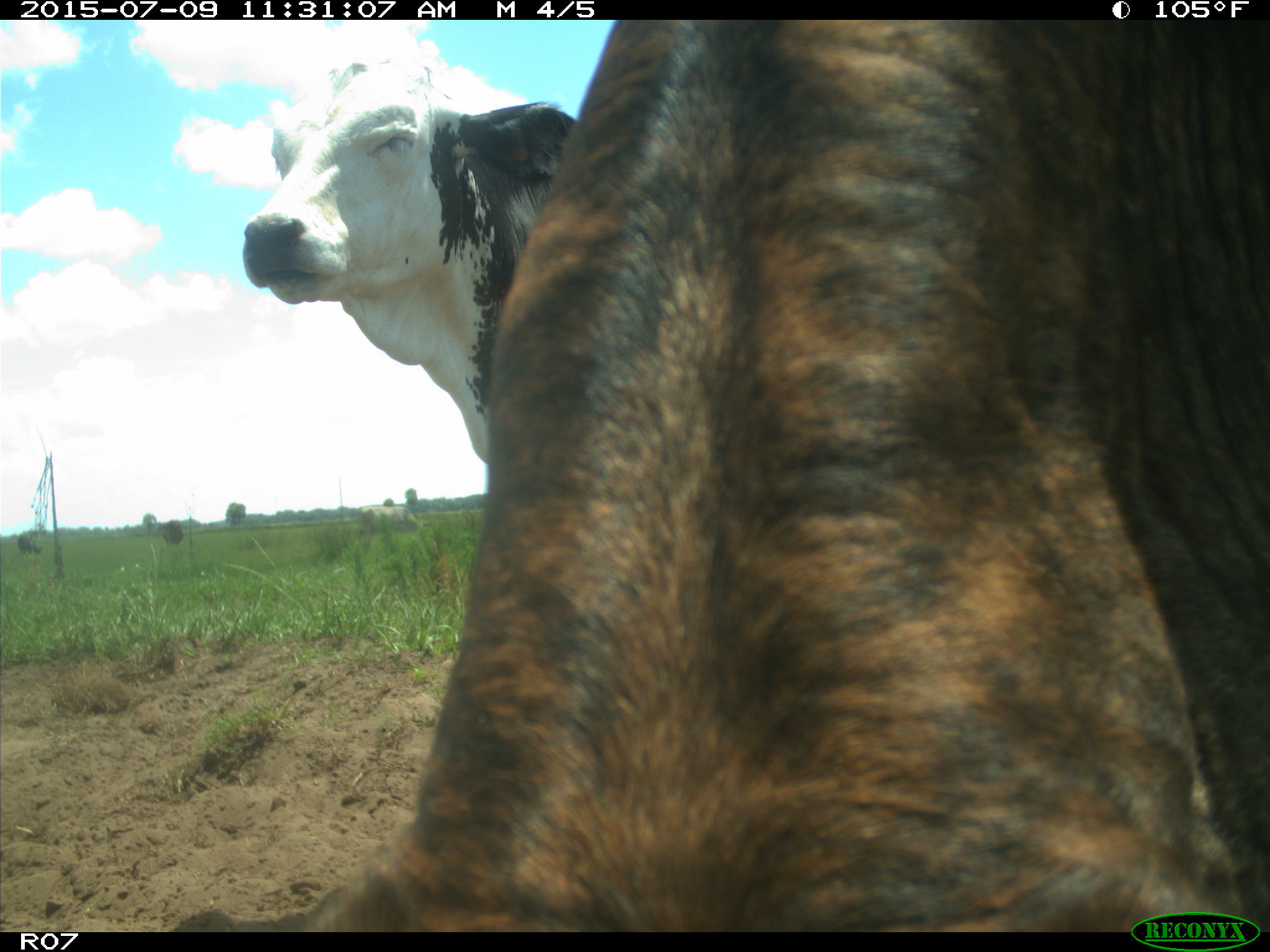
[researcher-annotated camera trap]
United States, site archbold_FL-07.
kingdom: Animalia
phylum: Chordata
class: Mammalia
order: Artiodactyla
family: Bovidae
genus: Bos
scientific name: Bos taurus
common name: domestic cow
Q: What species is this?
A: Bos taurus (domestic cow).